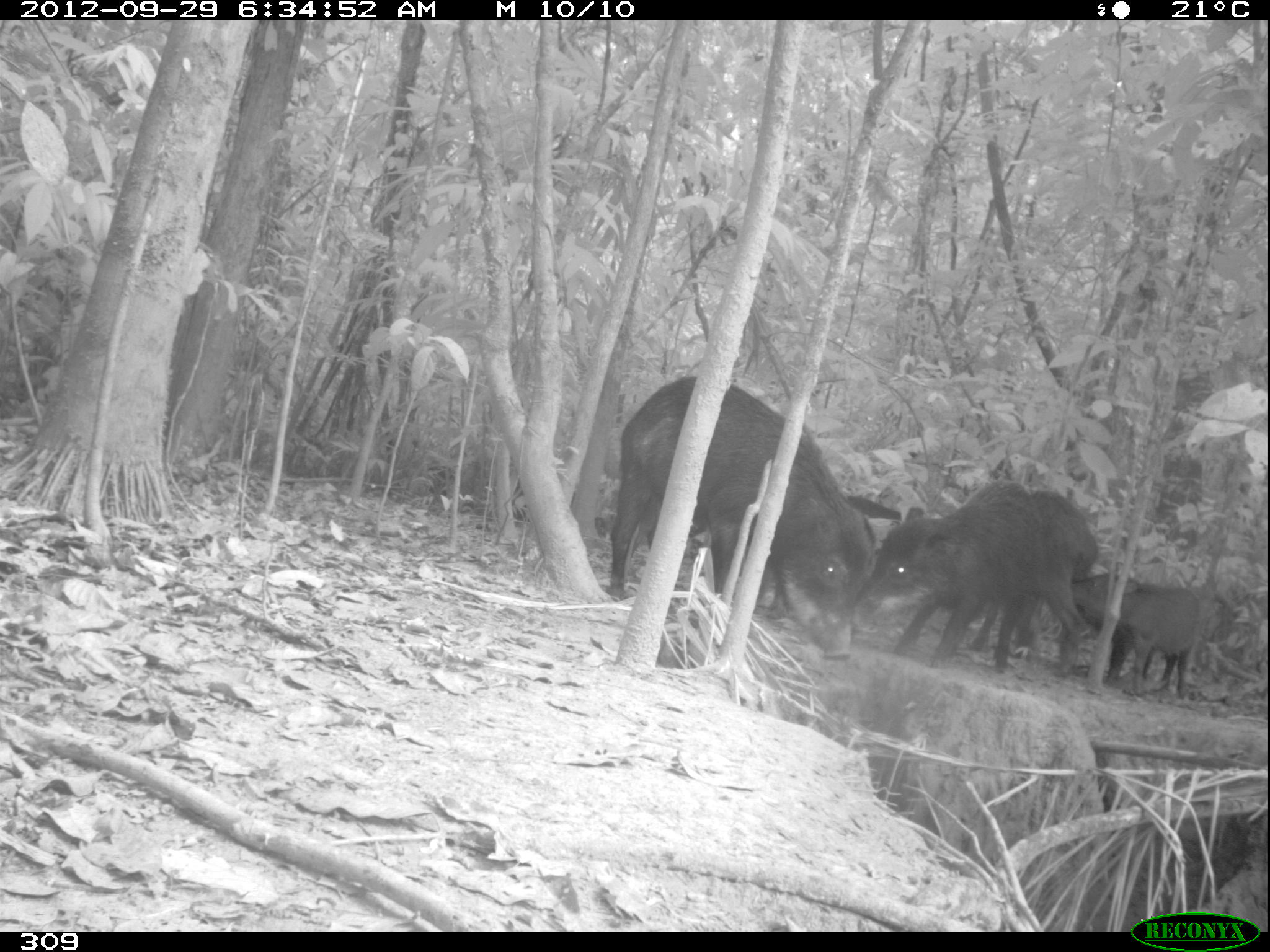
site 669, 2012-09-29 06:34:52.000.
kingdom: Animalia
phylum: Chordata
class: Mammalia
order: Artiodactyla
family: Tayassuidae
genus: Tayassu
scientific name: Tayassu pecari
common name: white-lipped peccary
Tayassu pecari (white-lipped peccary).